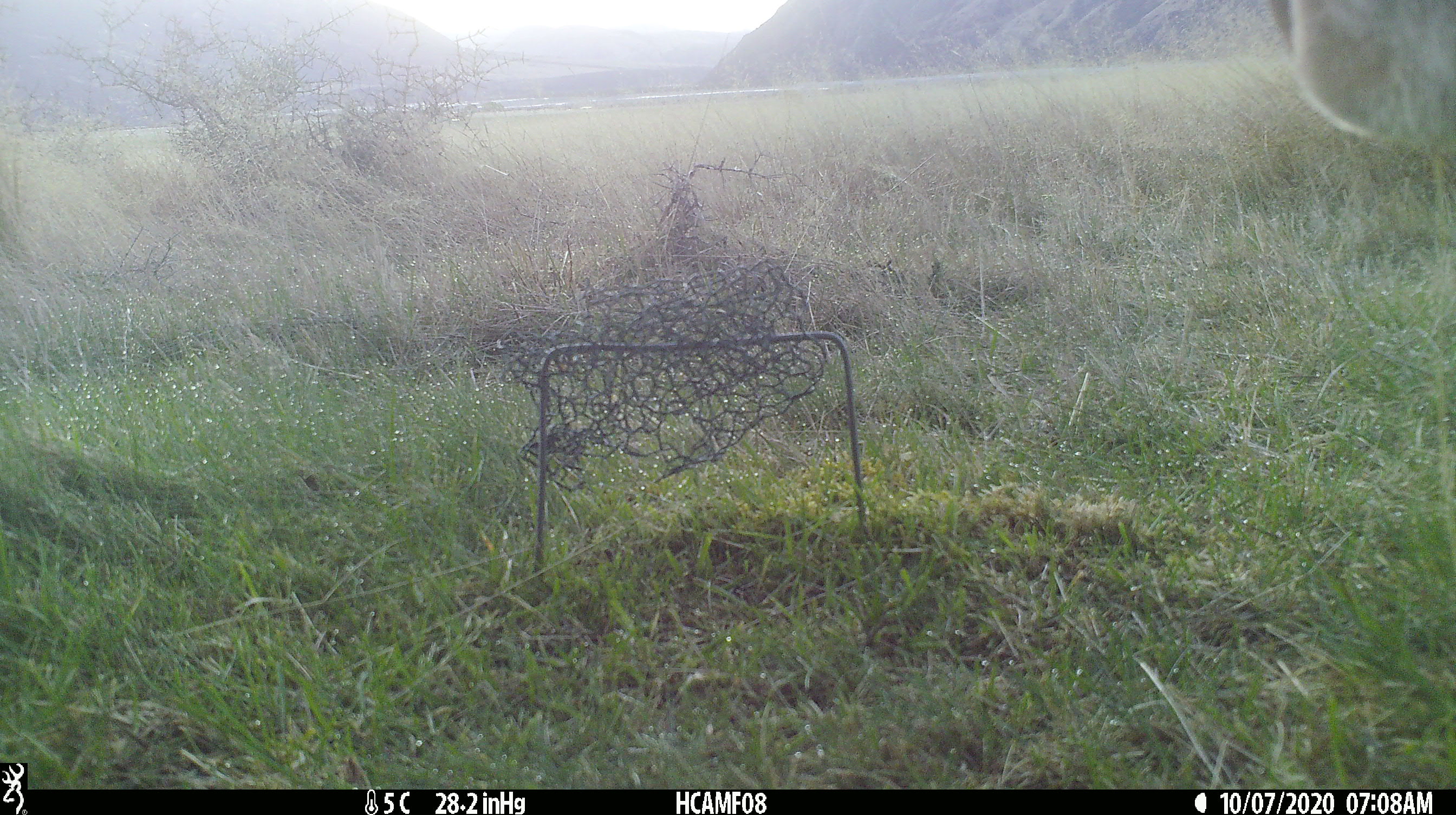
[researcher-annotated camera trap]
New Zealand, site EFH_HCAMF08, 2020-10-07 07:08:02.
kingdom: Animalia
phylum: Chordata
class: Mammalia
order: Artiodactyla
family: Bovidae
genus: Bos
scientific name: Bos taurus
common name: domestic cow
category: cow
Cow (domestic cow) (Bos taurus).